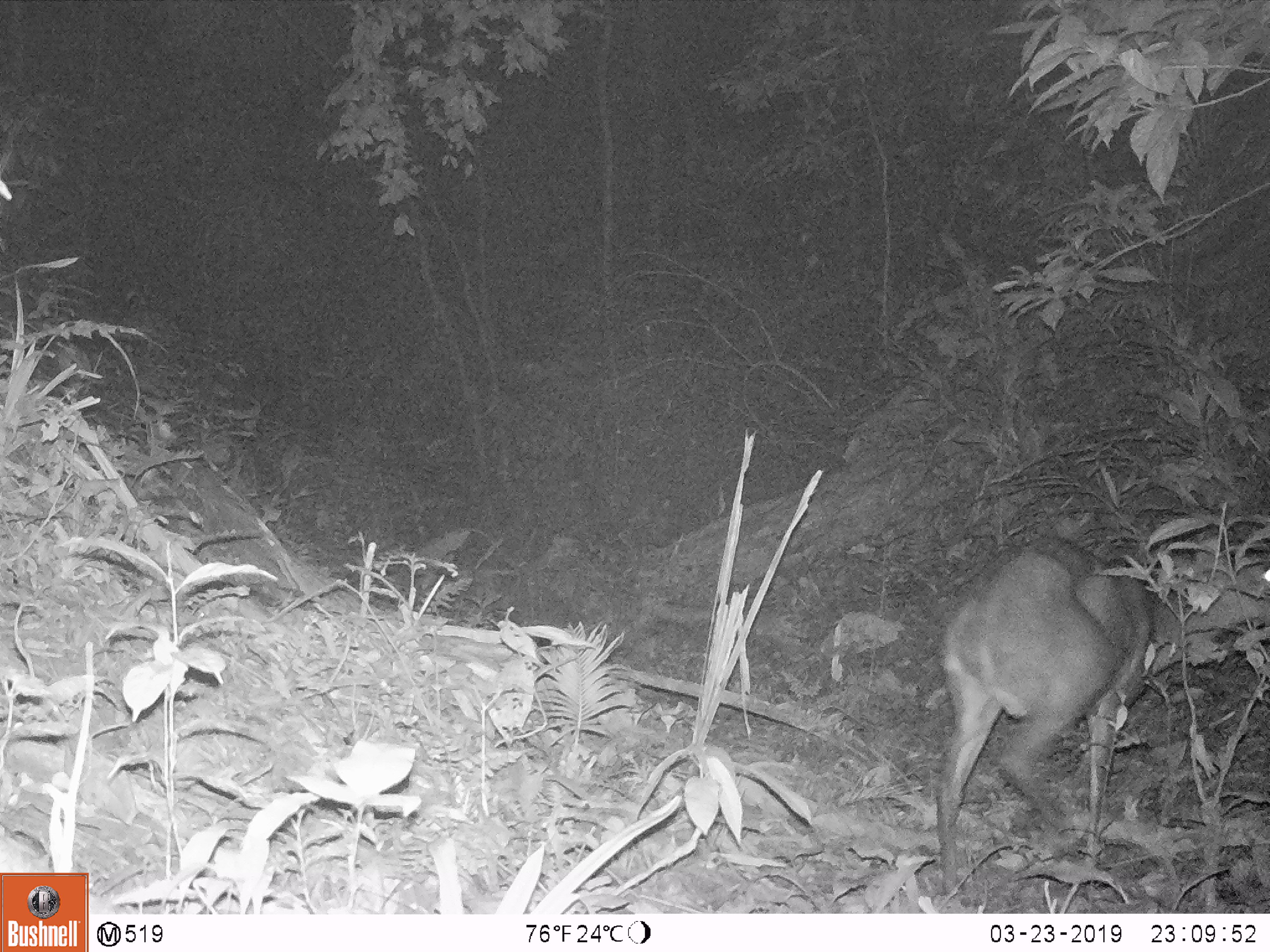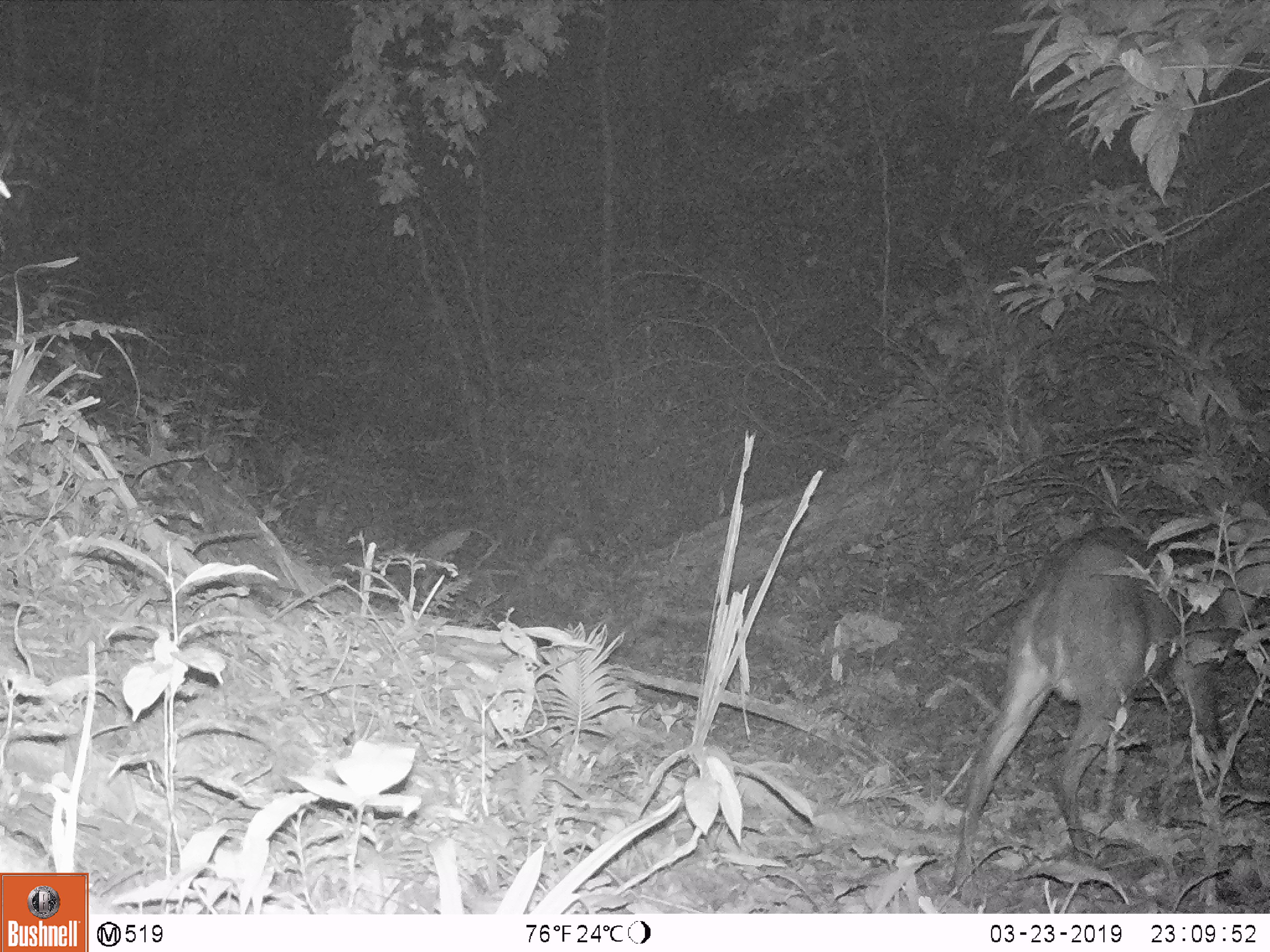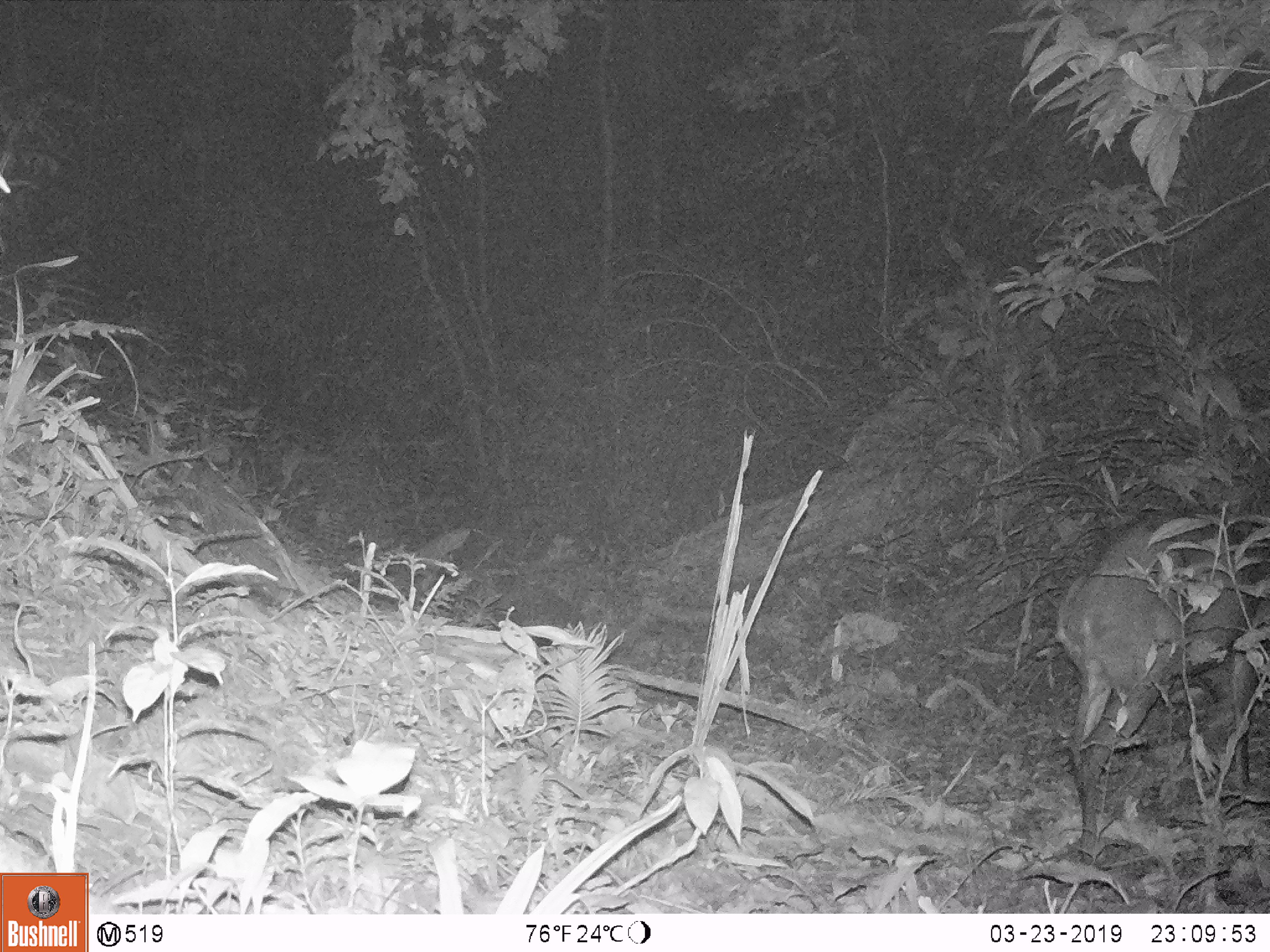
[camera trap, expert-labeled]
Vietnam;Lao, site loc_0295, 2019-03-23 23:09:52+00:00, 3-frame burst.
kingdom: Animalia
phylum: Chordata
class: Mammalia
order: Artiodactyla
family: Cervidae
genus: Muntiacus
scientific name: Muntiacus vuquangensis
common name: large-antlered muntjac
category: large antlered muntjac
Large antlered muntjac (large-antlered muntjac) (Muntiacus vuquangensis). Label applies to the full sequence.